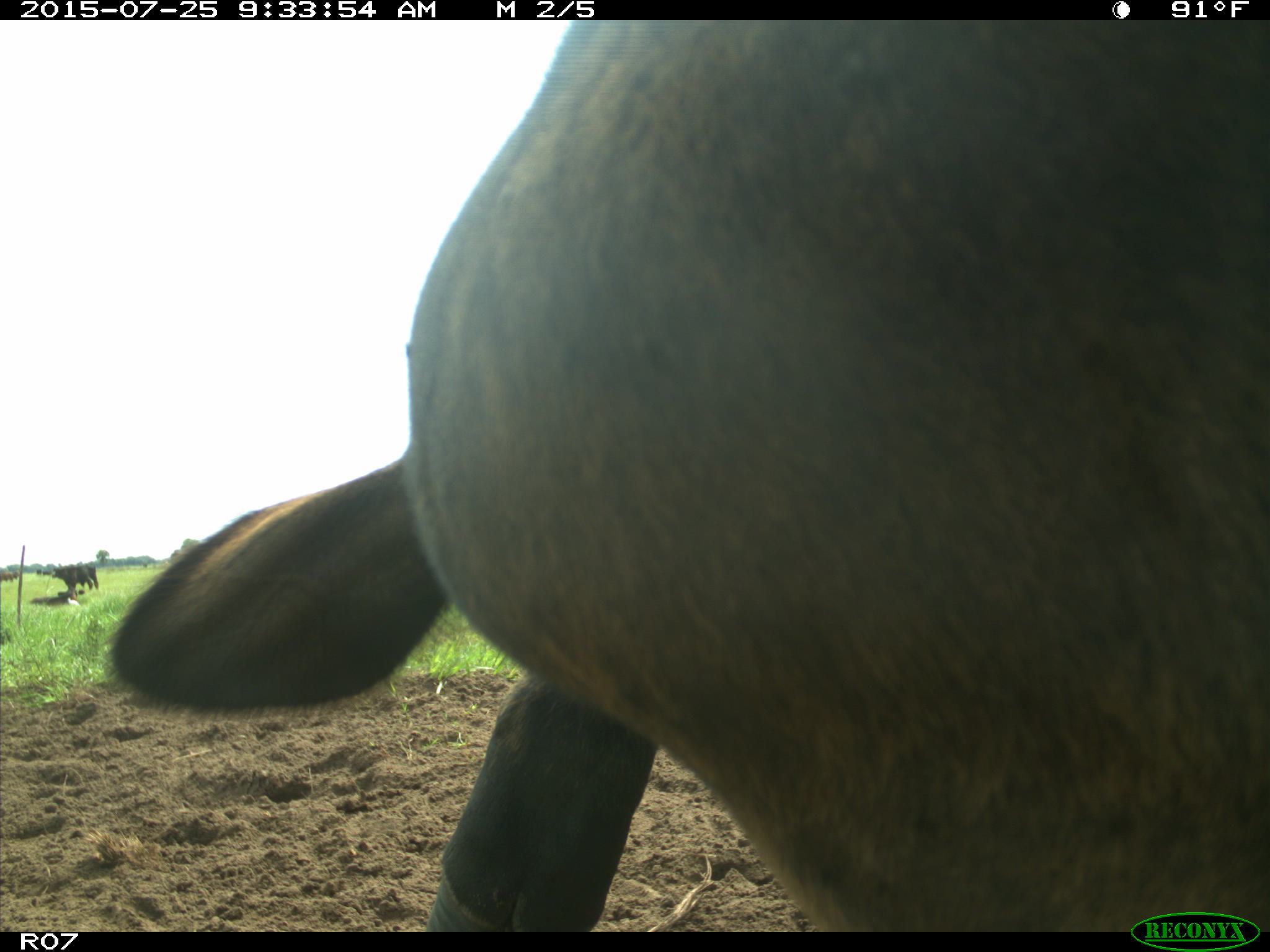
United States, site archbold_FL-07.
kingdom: Animalia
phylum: Chordata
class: Mammalia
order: Artiodactyla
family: Bovidae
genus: Bos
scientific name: Bos taurus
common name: domestic cow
Bos taurus (domestic cow).